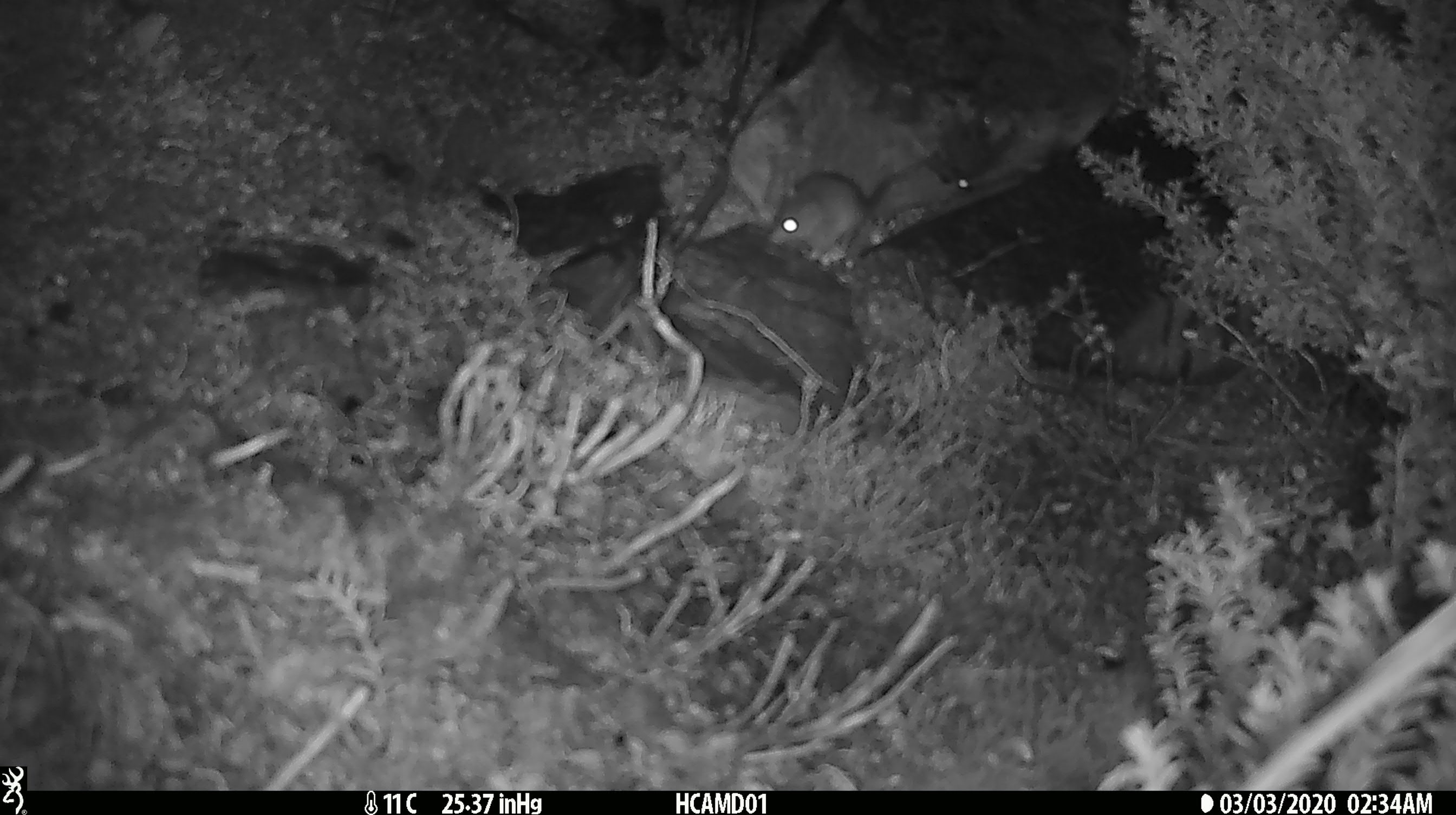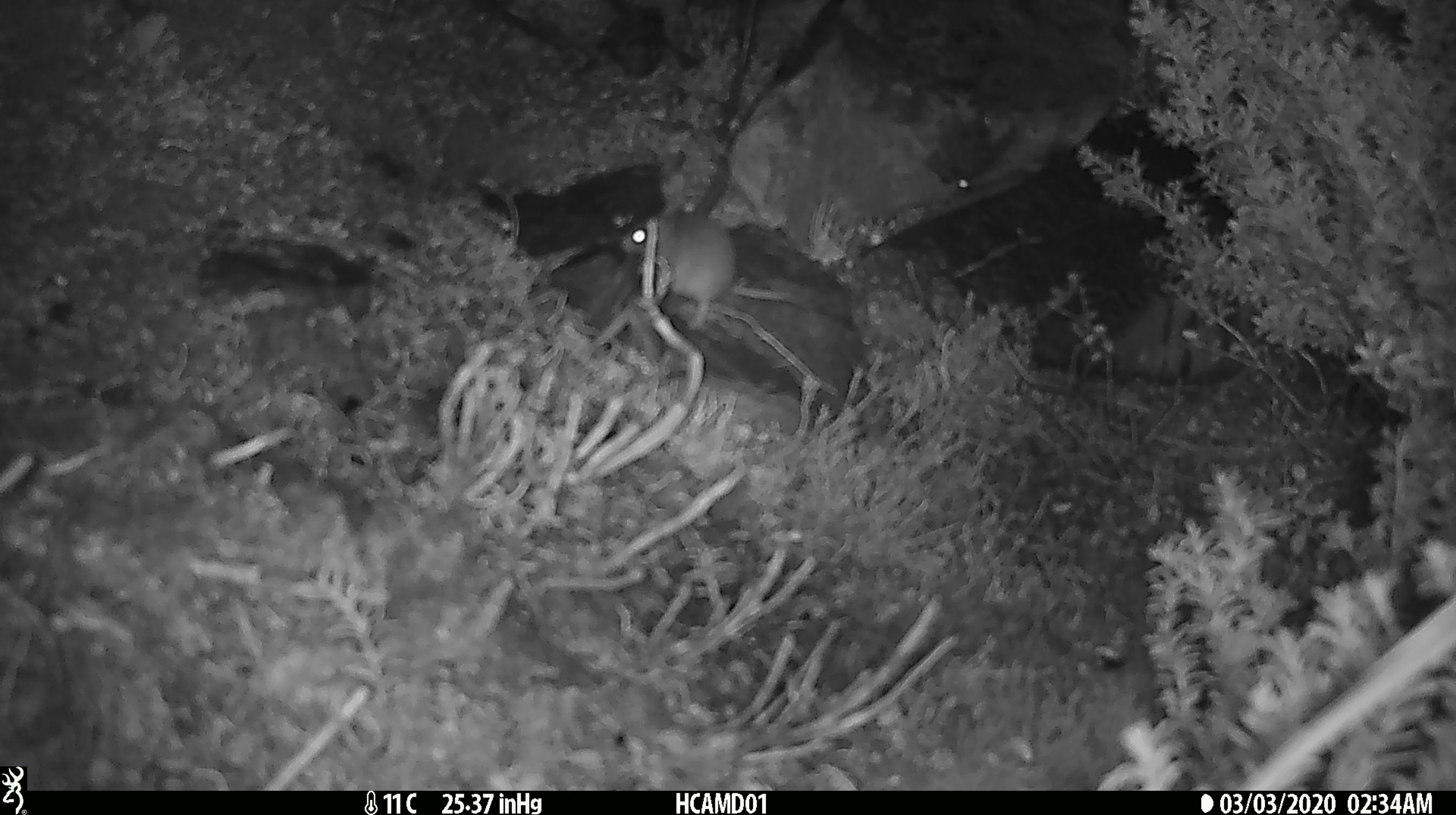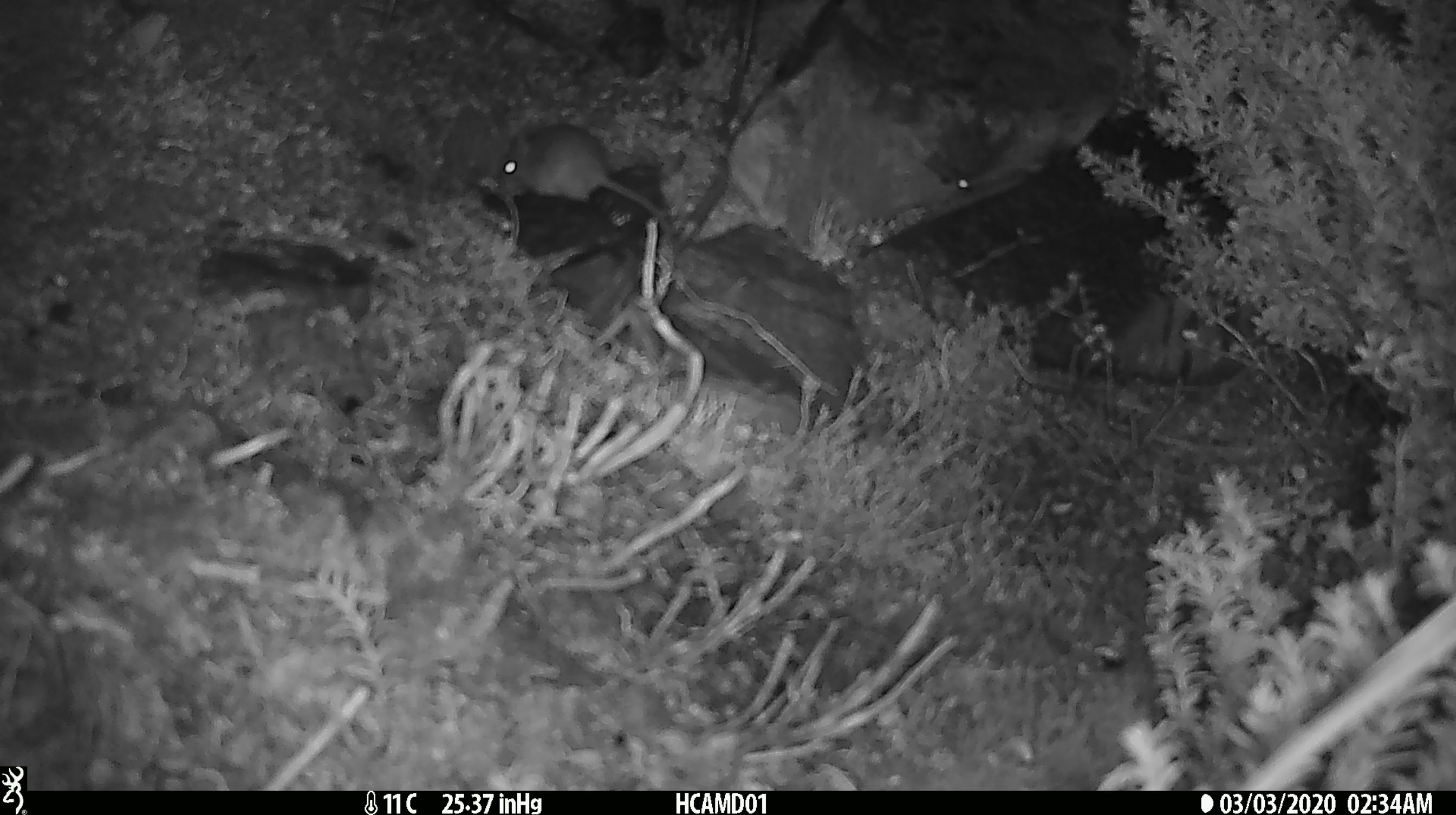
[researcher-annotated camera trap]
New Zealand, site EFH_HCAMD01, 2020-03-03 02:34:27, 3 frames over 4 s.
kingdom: Animalia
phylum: Chordata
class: Mammalia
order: Rodentia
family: Muridae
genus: Mus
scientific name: Mus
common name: mouse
Mouse (Mus).